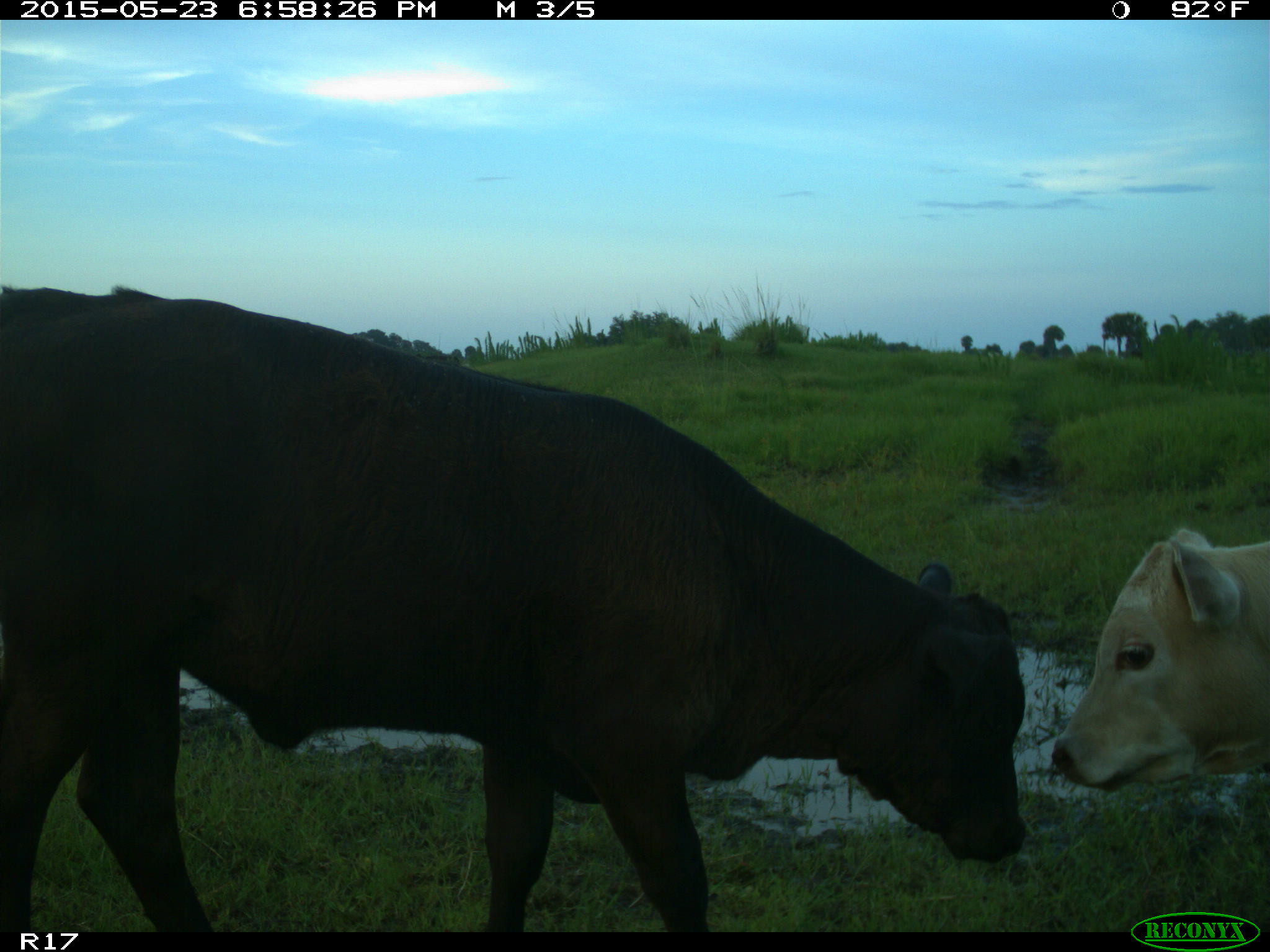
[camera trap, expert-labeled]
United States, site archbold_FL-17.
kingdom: Animalia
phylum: Chordata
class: Mammalia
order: Artiodactyla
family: Bovidae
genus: Bos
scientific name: Bos taurus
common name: domestic cow